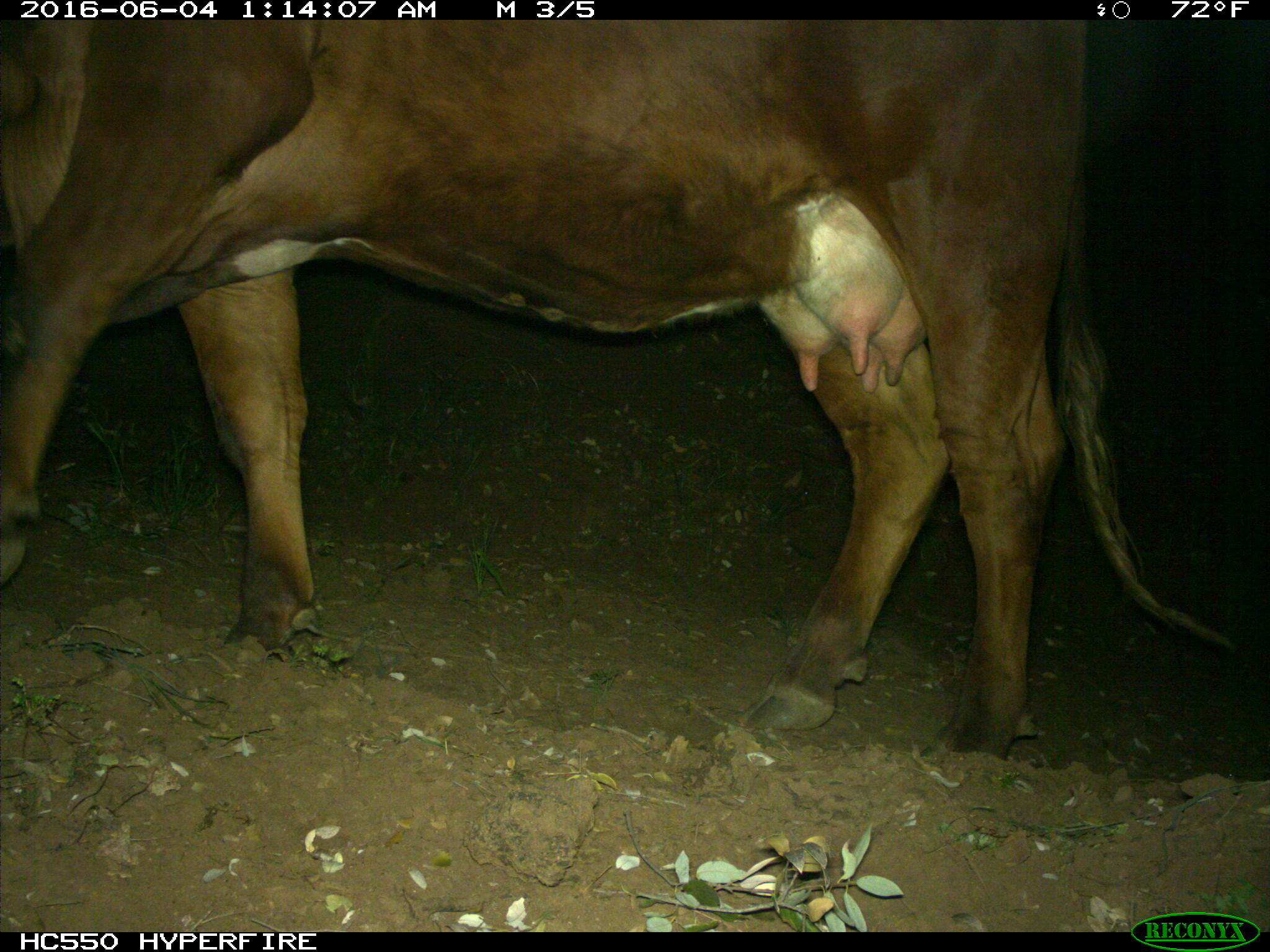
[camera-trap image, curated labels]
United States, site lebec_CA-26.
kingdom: Animalia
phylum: Chordata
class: Mammalia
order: Artiodactyla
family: Bovidae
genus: Bos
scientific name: Bos taurus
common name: domestic cow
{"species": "Bos taurus (domestic cow)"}